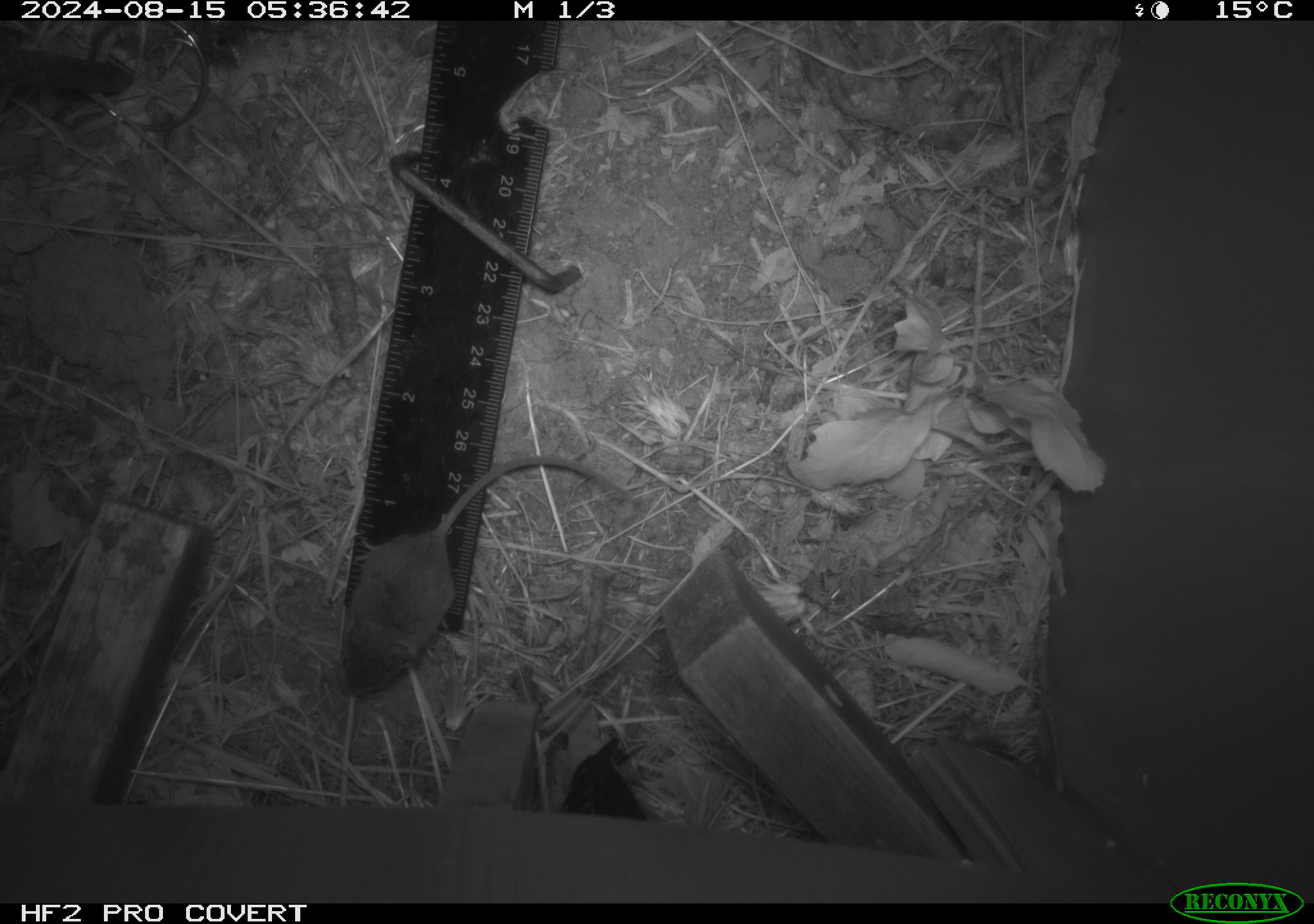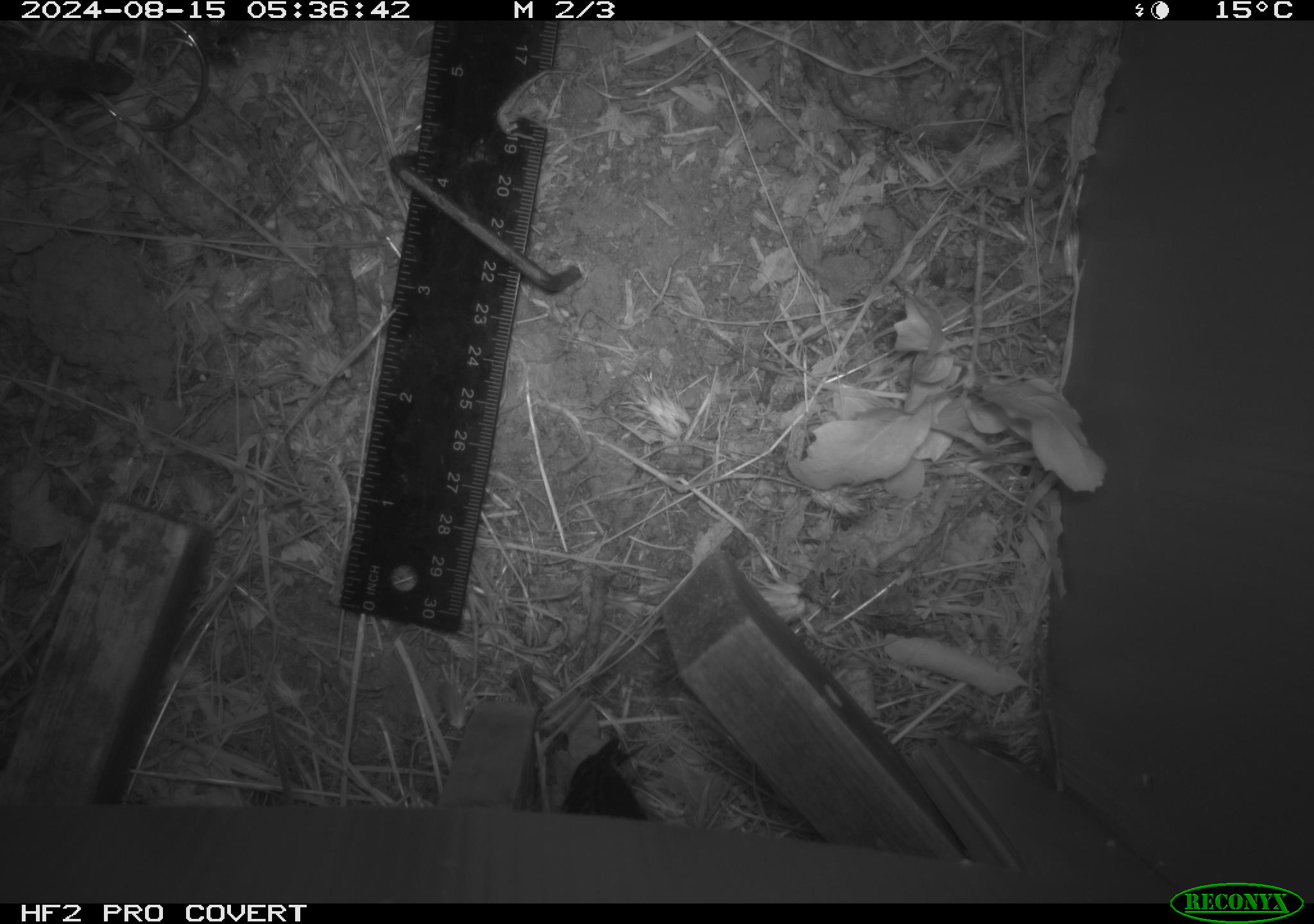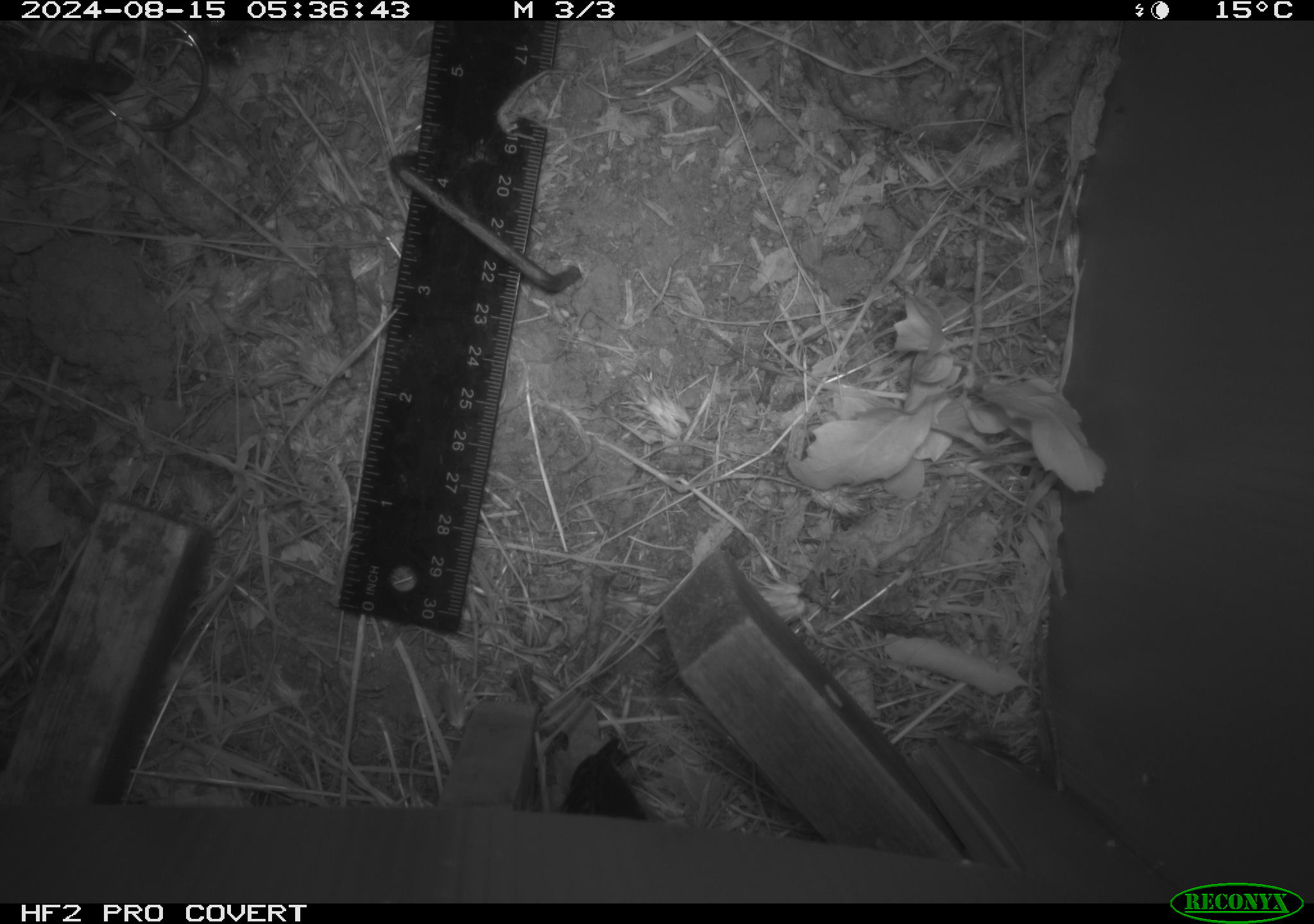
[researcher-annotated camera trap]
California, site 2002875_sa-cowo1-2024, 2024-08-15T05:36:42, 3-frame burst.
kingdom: Animalia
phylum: Chordata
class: Mammalia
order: Rodentia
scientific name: Rodentia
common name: mouse species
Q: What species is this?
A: Mouse species (Rodentia).